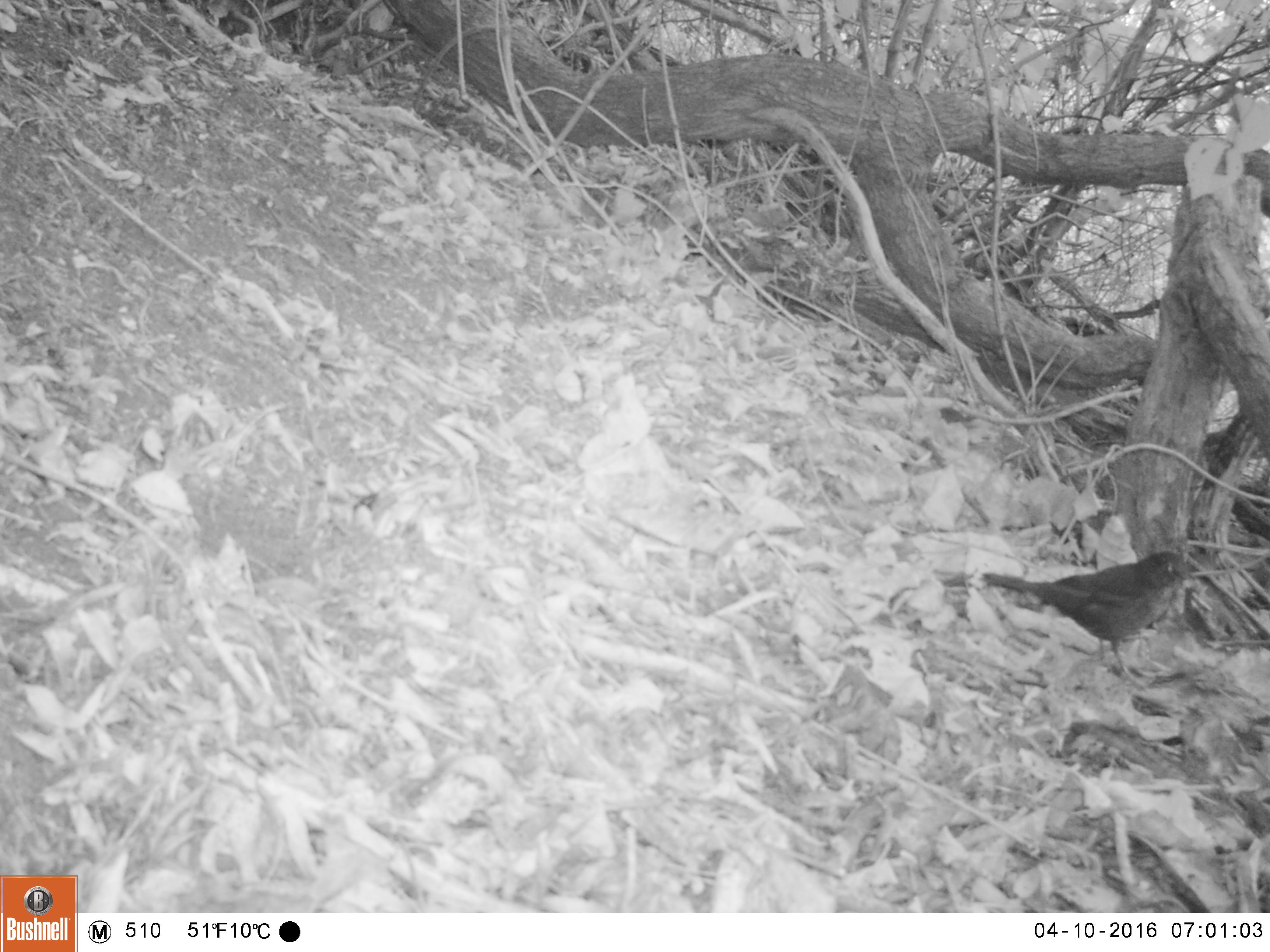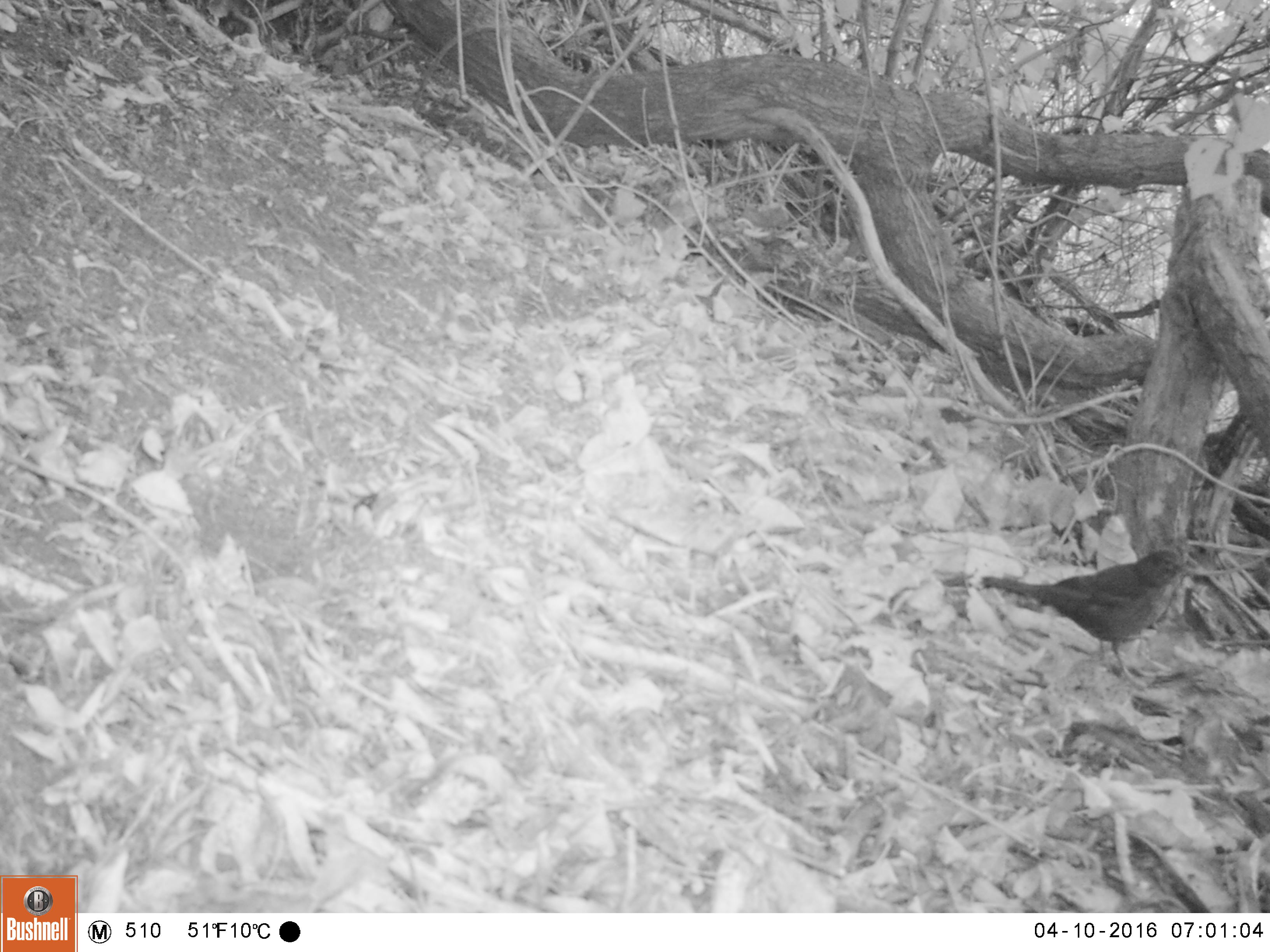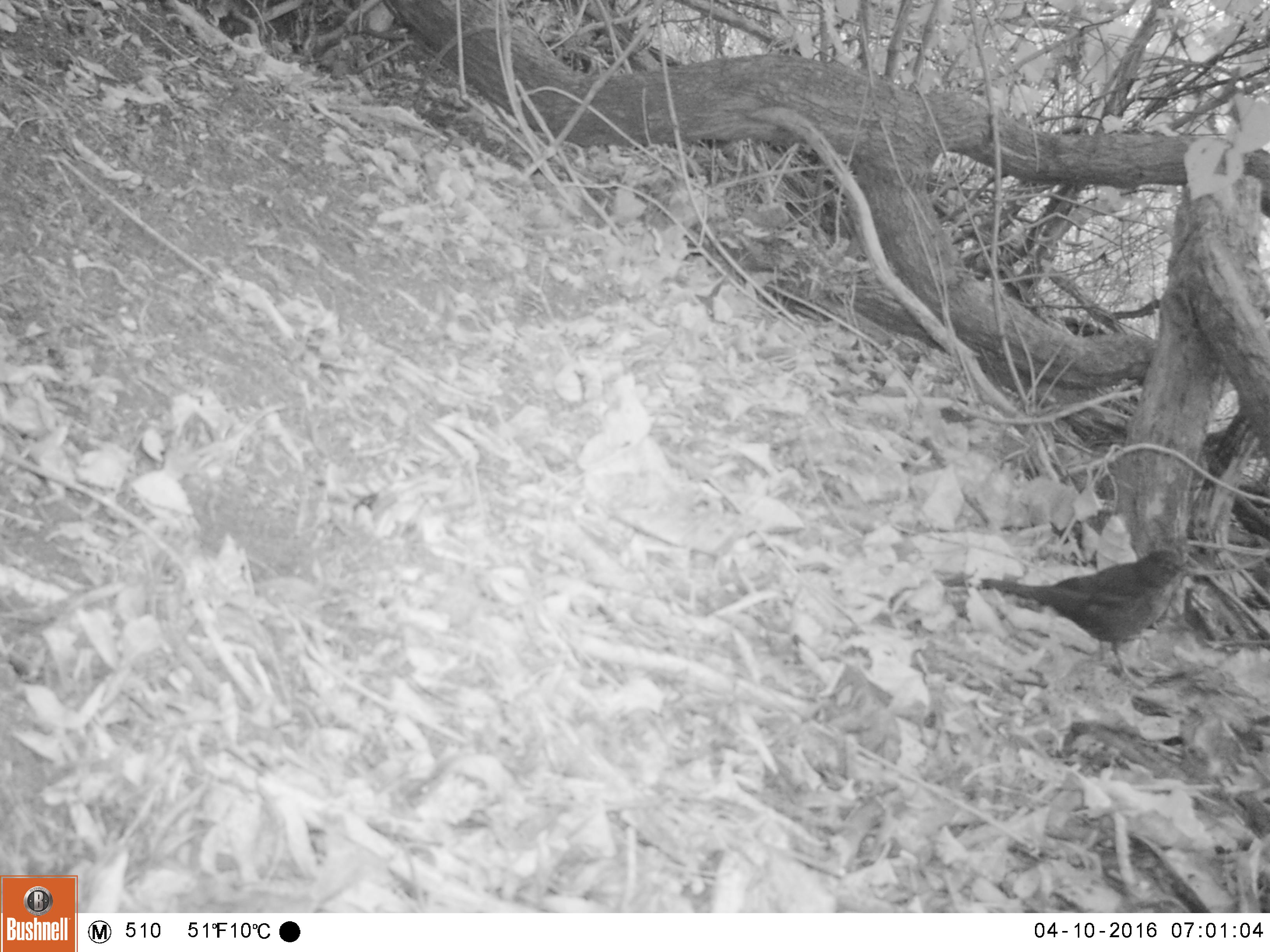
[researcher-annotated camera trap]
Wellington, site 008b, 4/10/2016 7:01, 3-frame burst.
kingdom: Animalia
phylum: Chordata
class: Aves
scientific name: Aves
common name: bird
Bird (Aves).